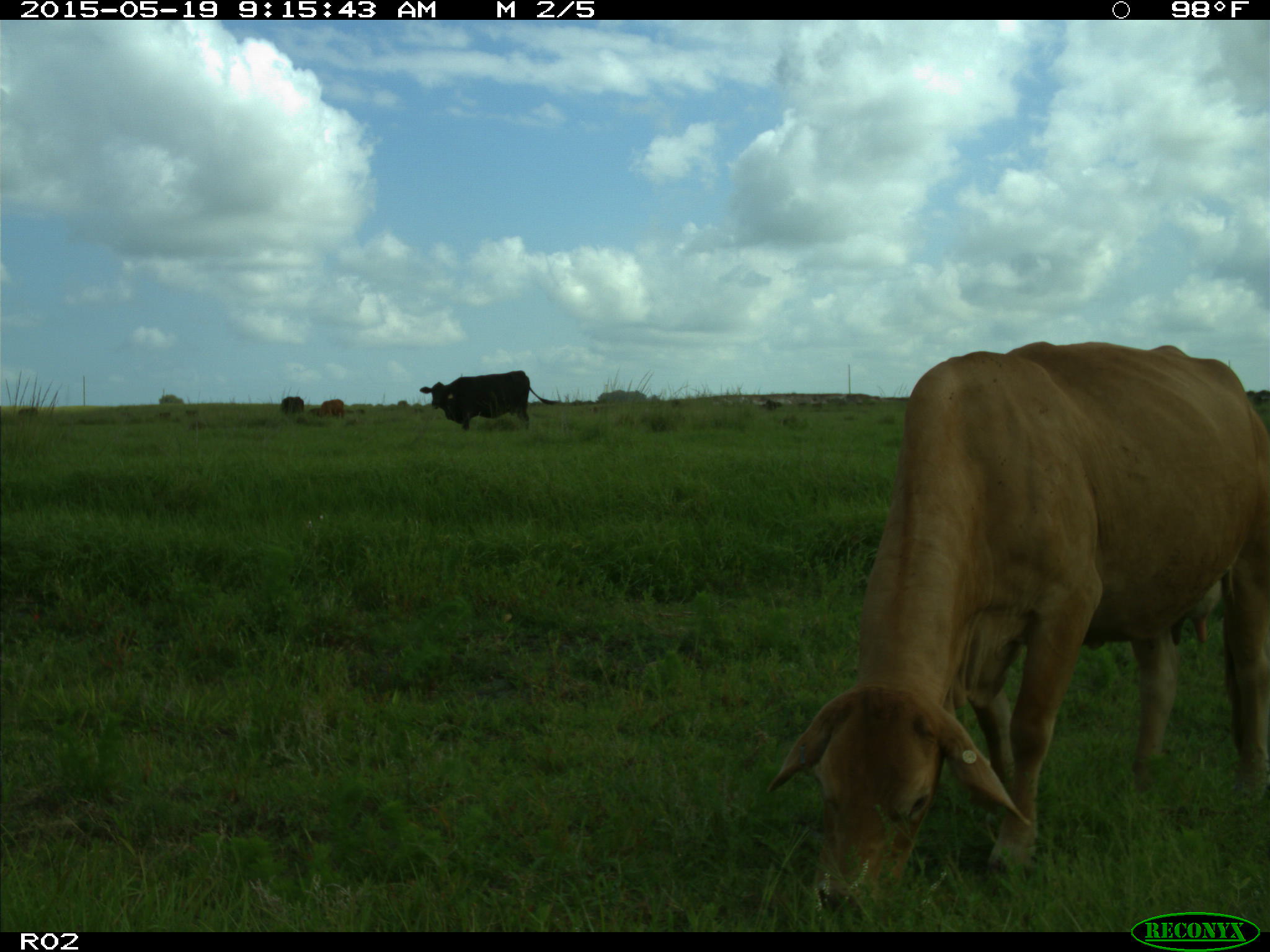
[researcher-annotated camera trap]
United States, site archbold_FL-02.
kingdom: Animalia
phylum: Chordata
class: Mammalia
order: Artiodactyla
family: Bovidae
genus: Bos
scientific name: Bos taurus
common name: domestic cow